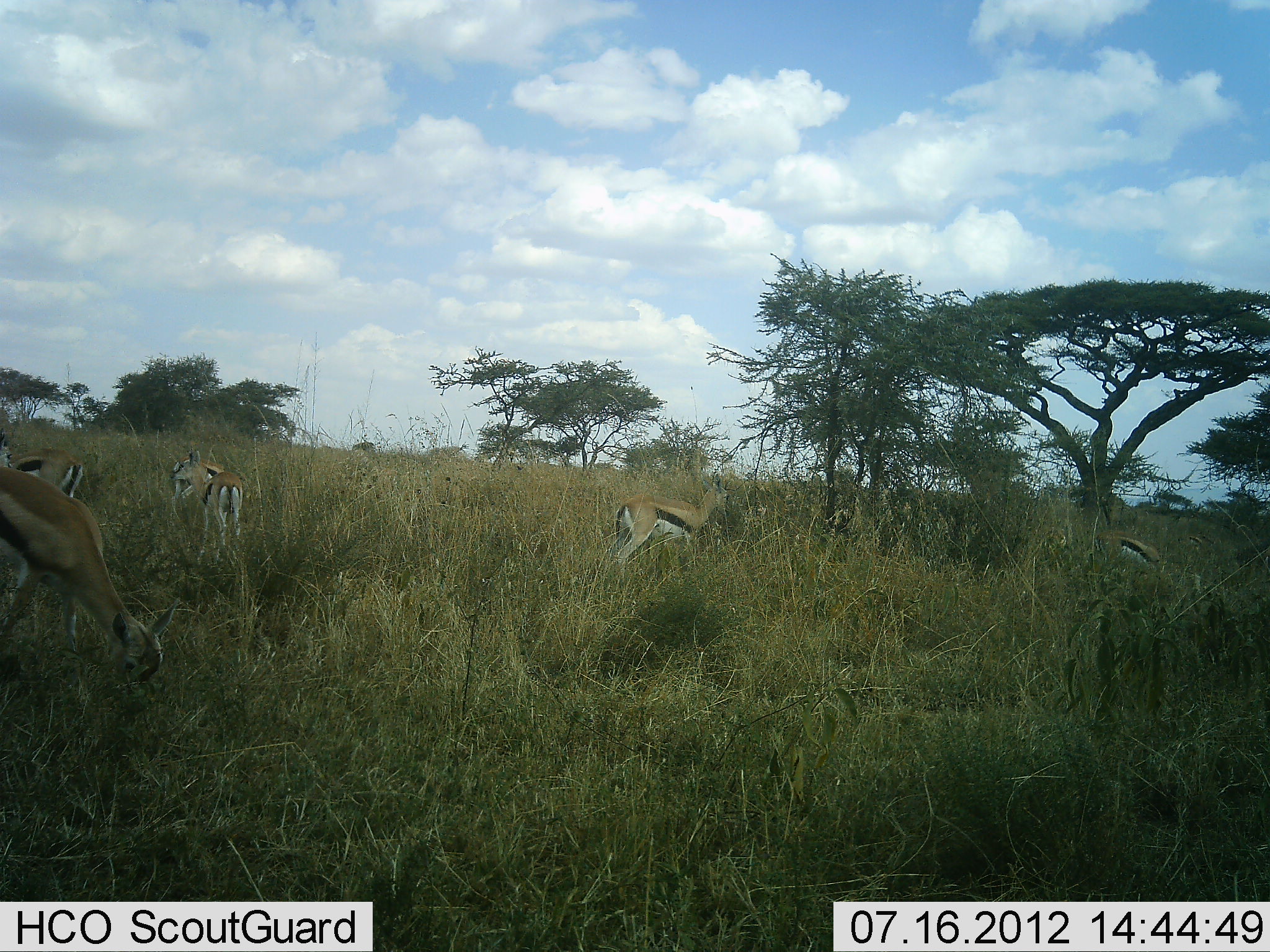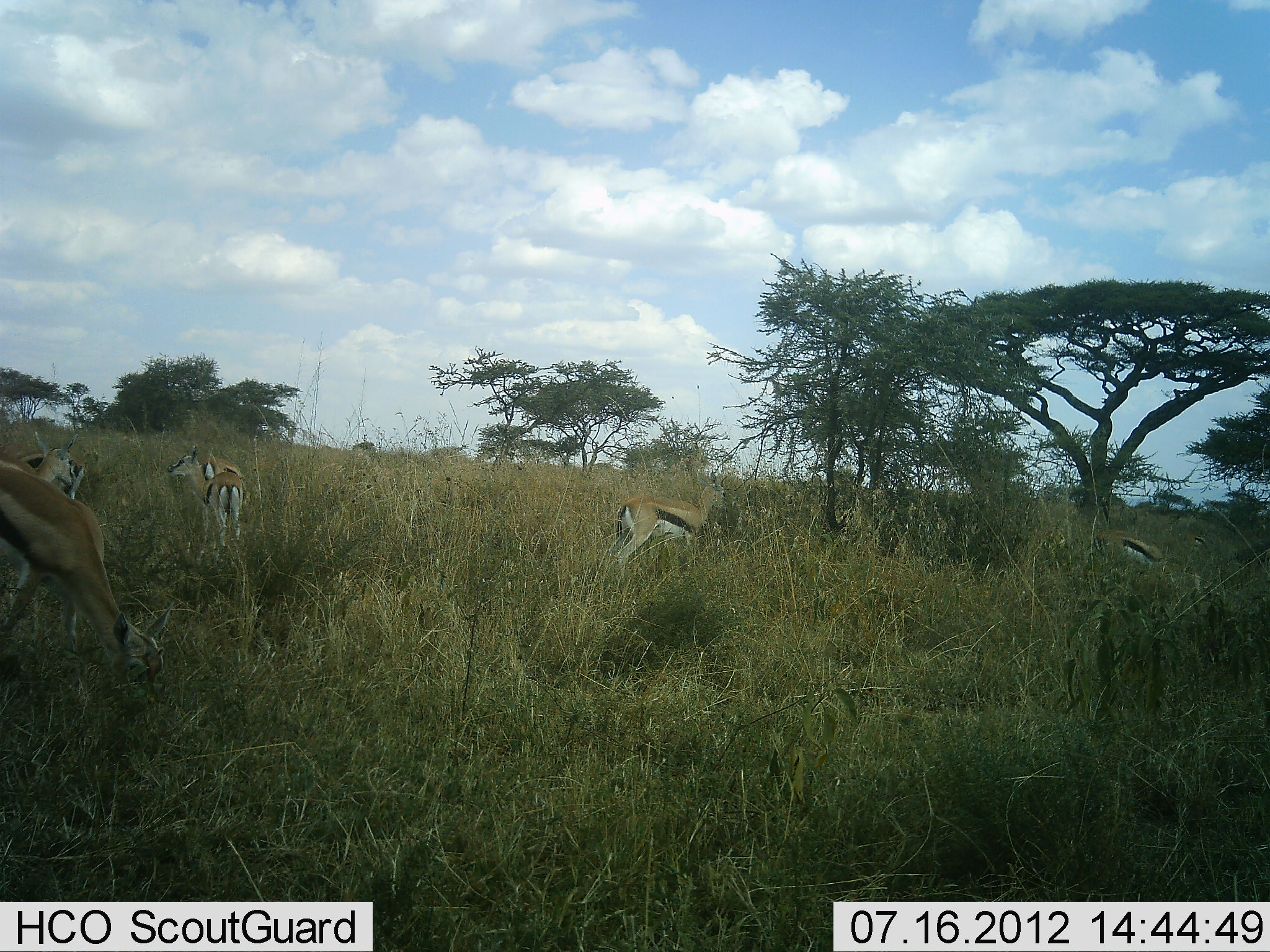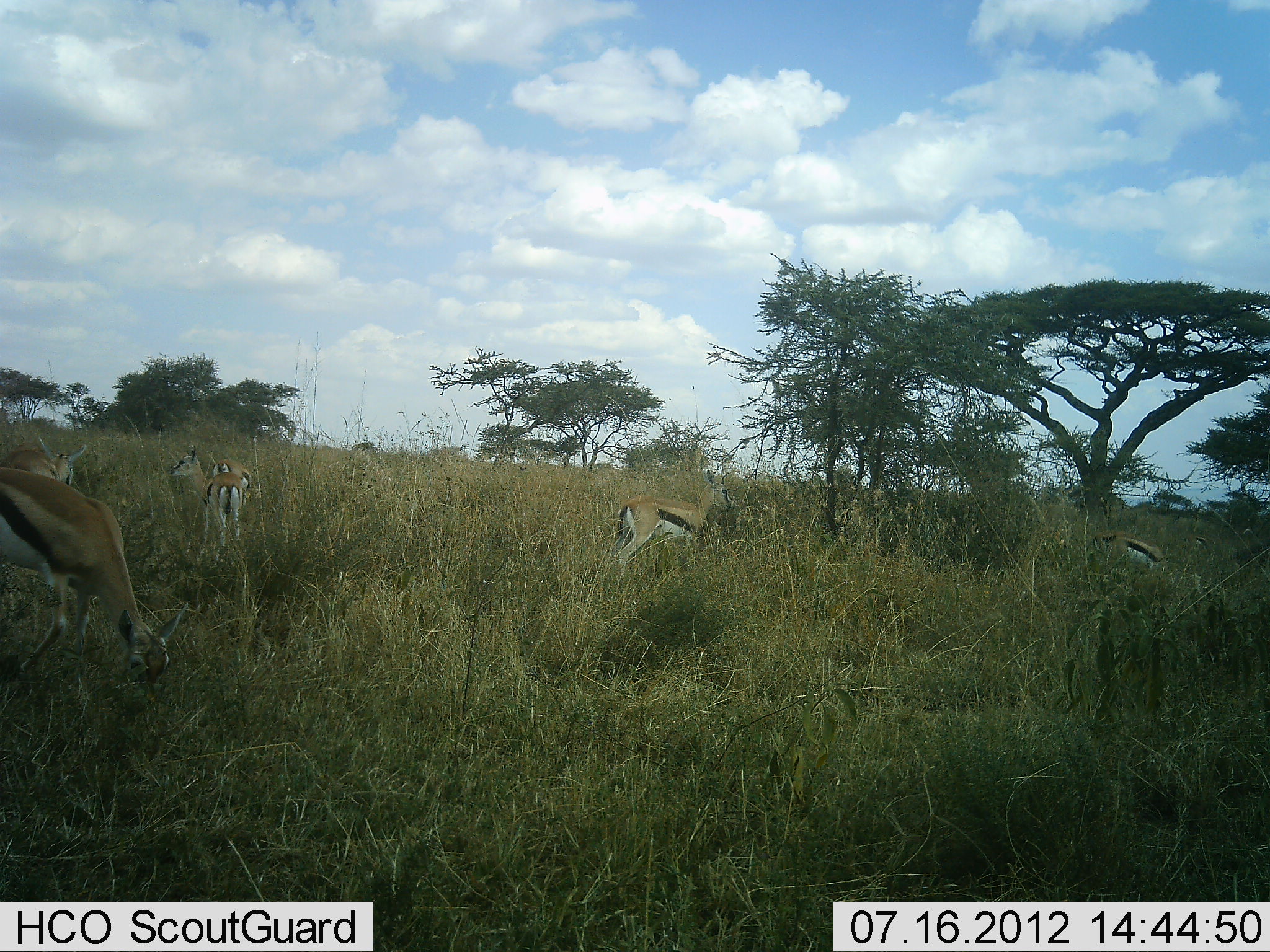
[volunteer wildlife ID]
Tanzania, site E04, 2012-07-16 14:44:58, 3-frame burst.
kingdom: Animalia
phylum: Chordata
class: Mammalia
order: Artiodactyla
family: Bovidae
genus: Eudorcas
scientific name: Eudorcas thomsonii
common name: thomson's gazelle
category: gazellethomsons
Gazellethomsons (thomson's gazelle) (Eudorcas thomsonii), count 6. Behavior (volunteer vote fractions): standing 60%, resting 0%, moving 20%, interacting 0%. Young present (vote fraction): 10%. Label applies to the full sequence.